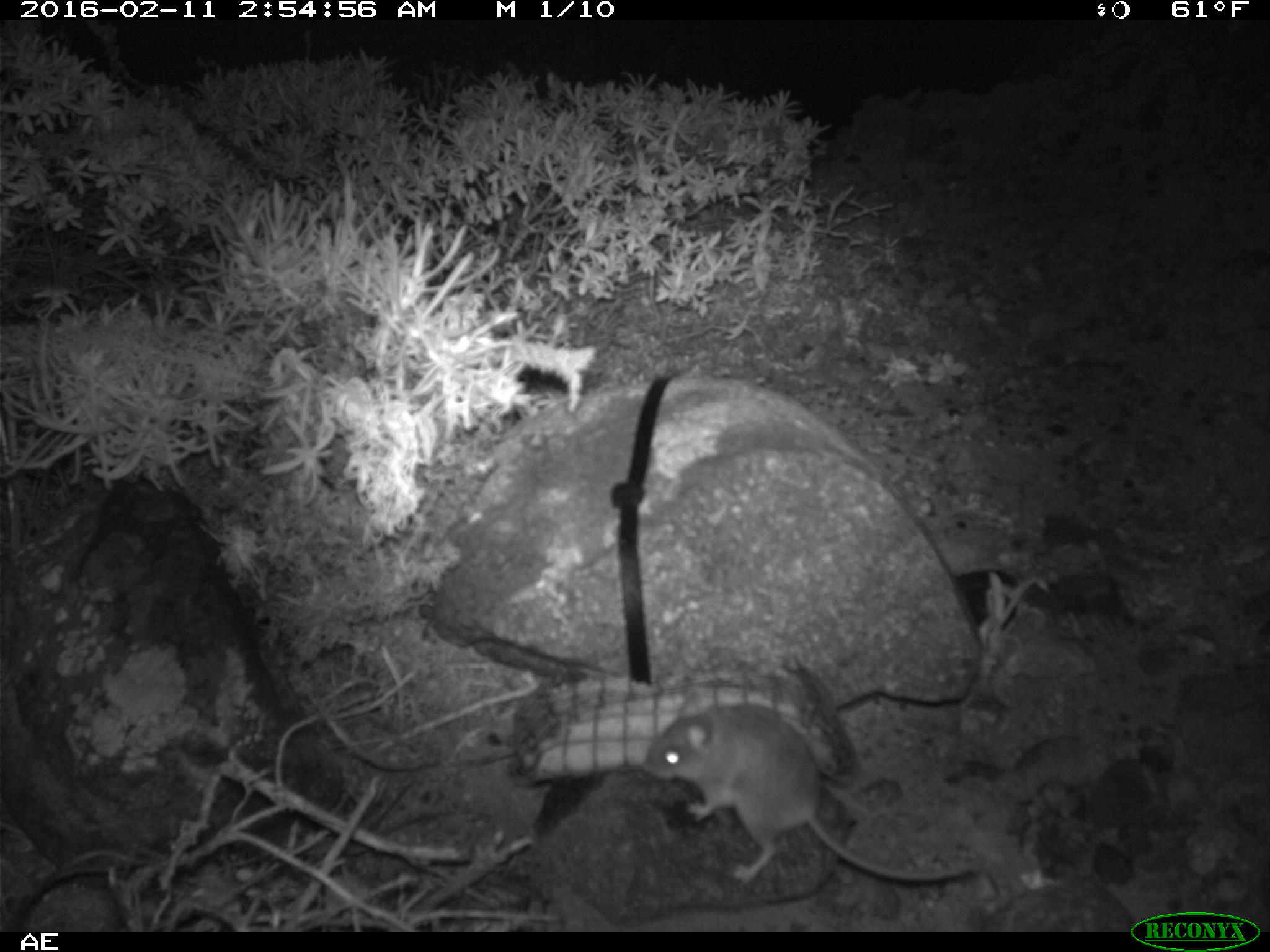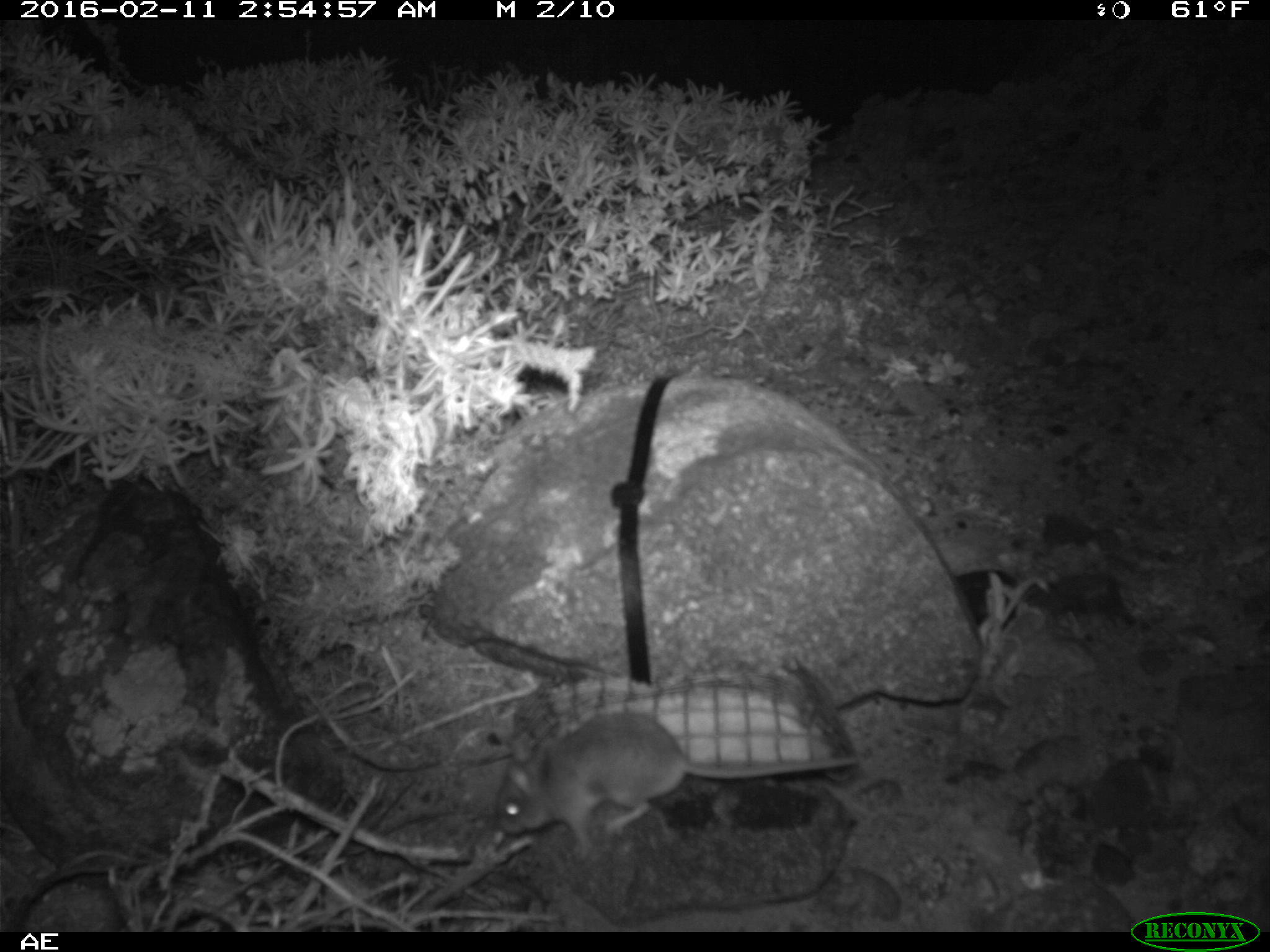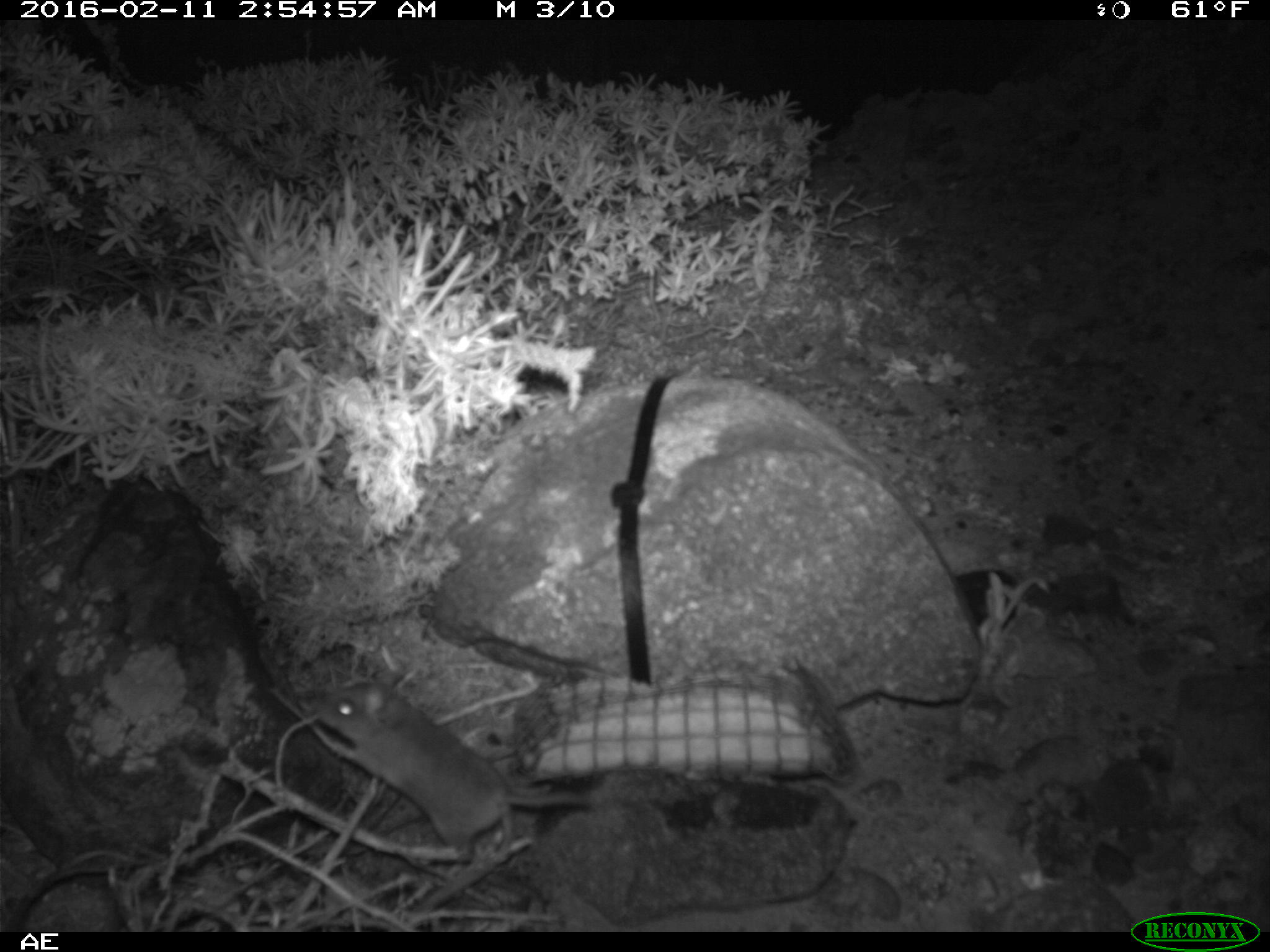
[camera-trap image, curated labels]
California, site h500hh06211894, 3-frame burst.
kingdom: Animalia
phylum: Chordata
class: Mammalia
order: Rodentia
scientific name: Rodentia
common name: rodent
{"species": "rodent (Rodentia)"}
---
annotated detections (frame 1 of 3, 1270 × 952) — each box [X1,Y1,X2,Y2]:
rodent: [638,690,980,888]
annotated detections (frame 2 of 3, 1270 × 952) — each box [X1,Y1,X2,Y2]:
rodent: [490,714,858,859]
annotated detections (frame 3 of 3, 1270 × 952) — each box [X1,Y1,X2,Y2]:
rodent: [310,679,616,863]